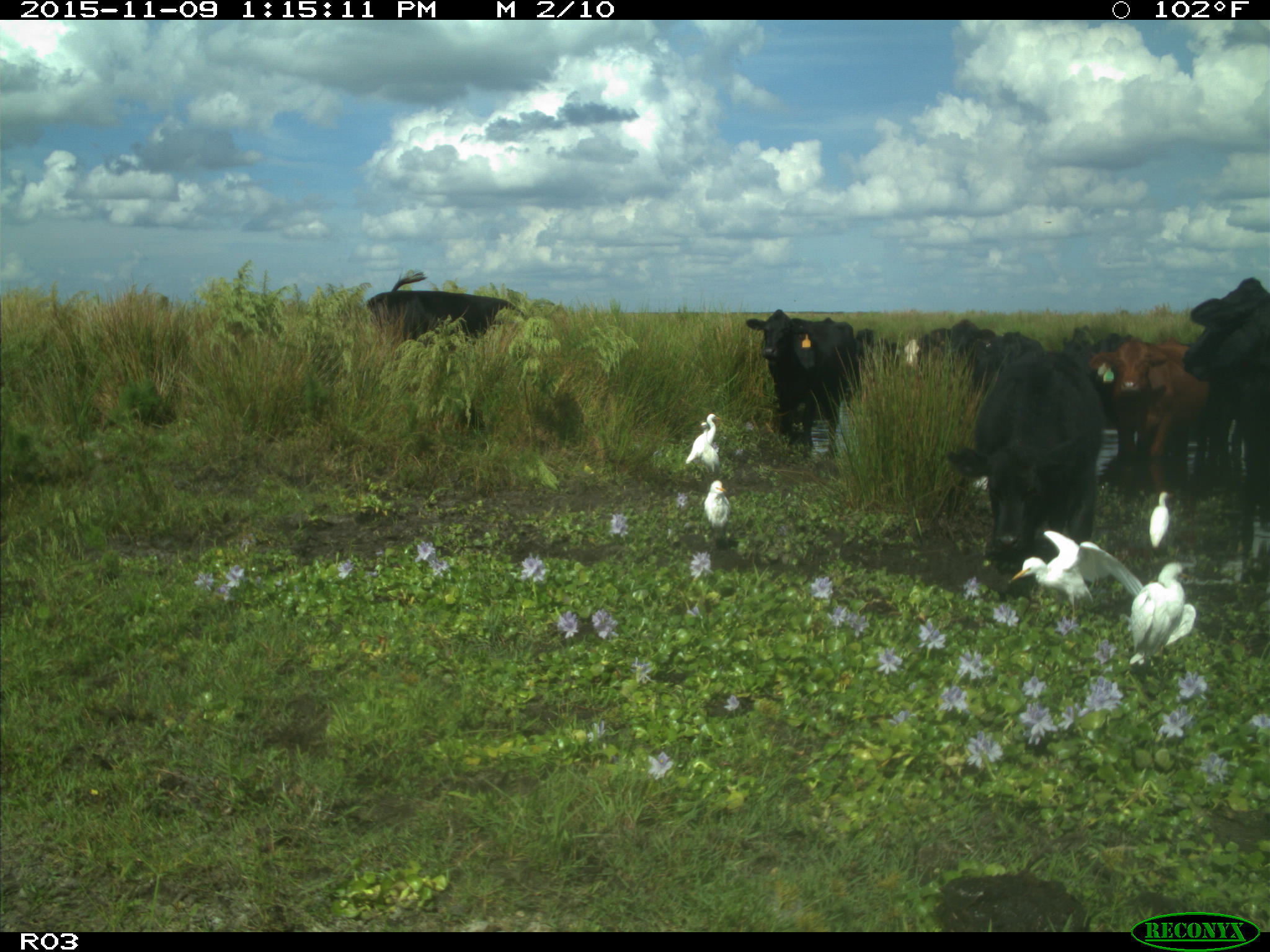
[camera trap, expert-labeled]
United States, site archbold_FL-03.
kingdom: Animalia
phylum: Chordata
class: Mammalia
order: Artiodactyla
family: Bovidae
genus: Bos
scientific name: Bos taurus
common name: domestic cow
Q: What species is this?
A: Bos taurus (domestic cow).